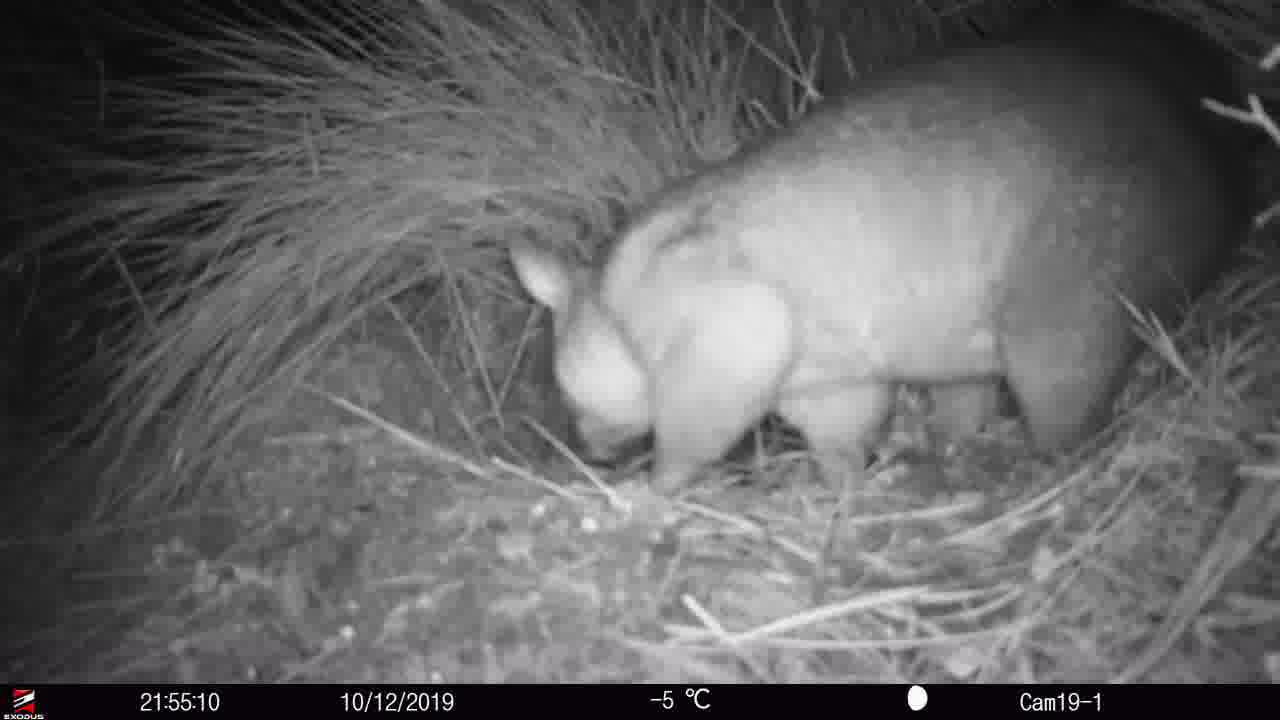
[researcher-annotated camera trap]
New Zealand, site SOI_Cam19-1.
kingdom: Animalia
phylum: Chordata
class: Mammalia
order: Diprotodontia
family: Phalangeridae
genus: Trichosurus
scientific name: Trichosurus vulpecula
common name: common brushtail possum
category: possum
Possum (common brushtail possum) (Trichosurus vulpecula).